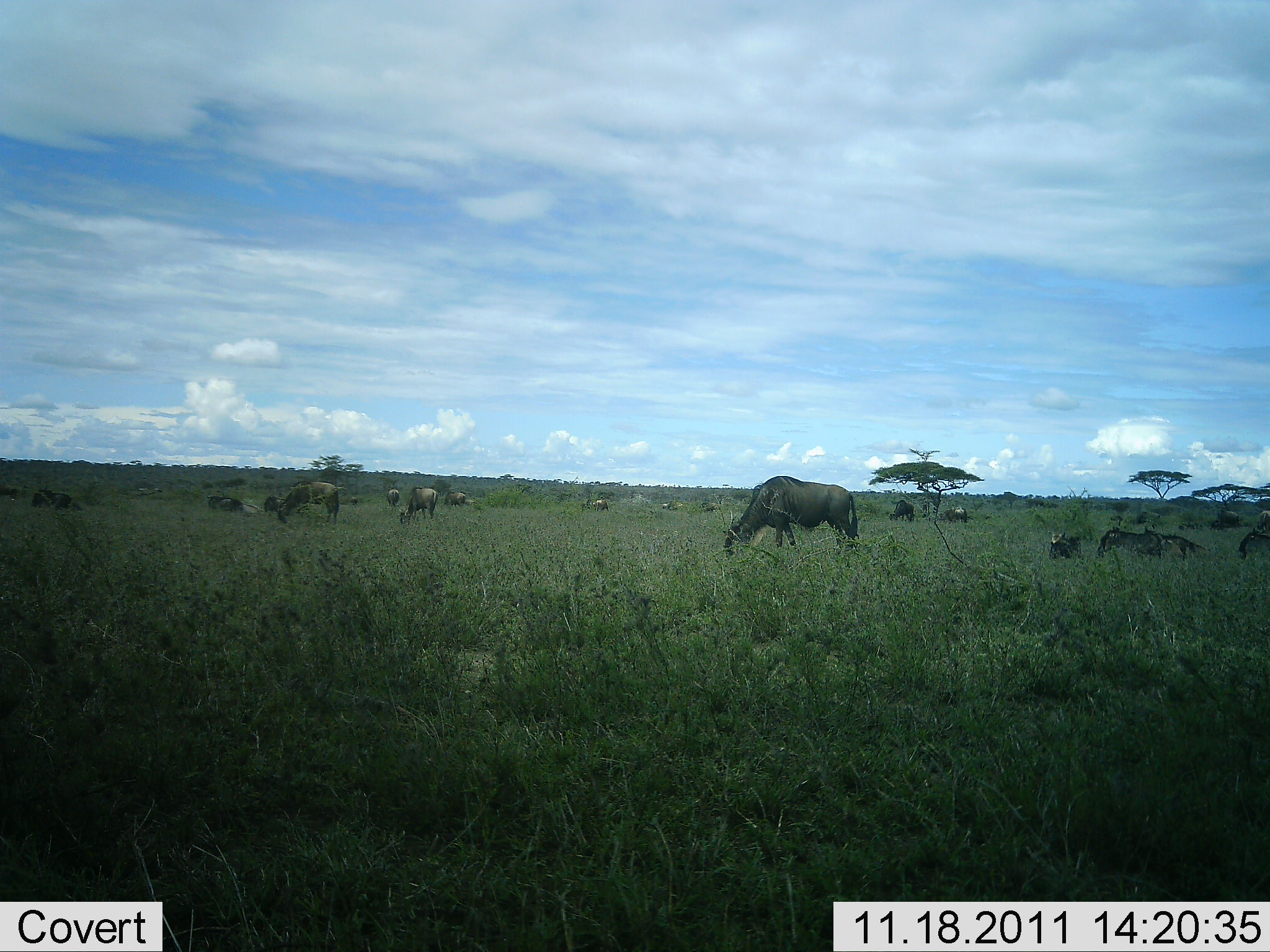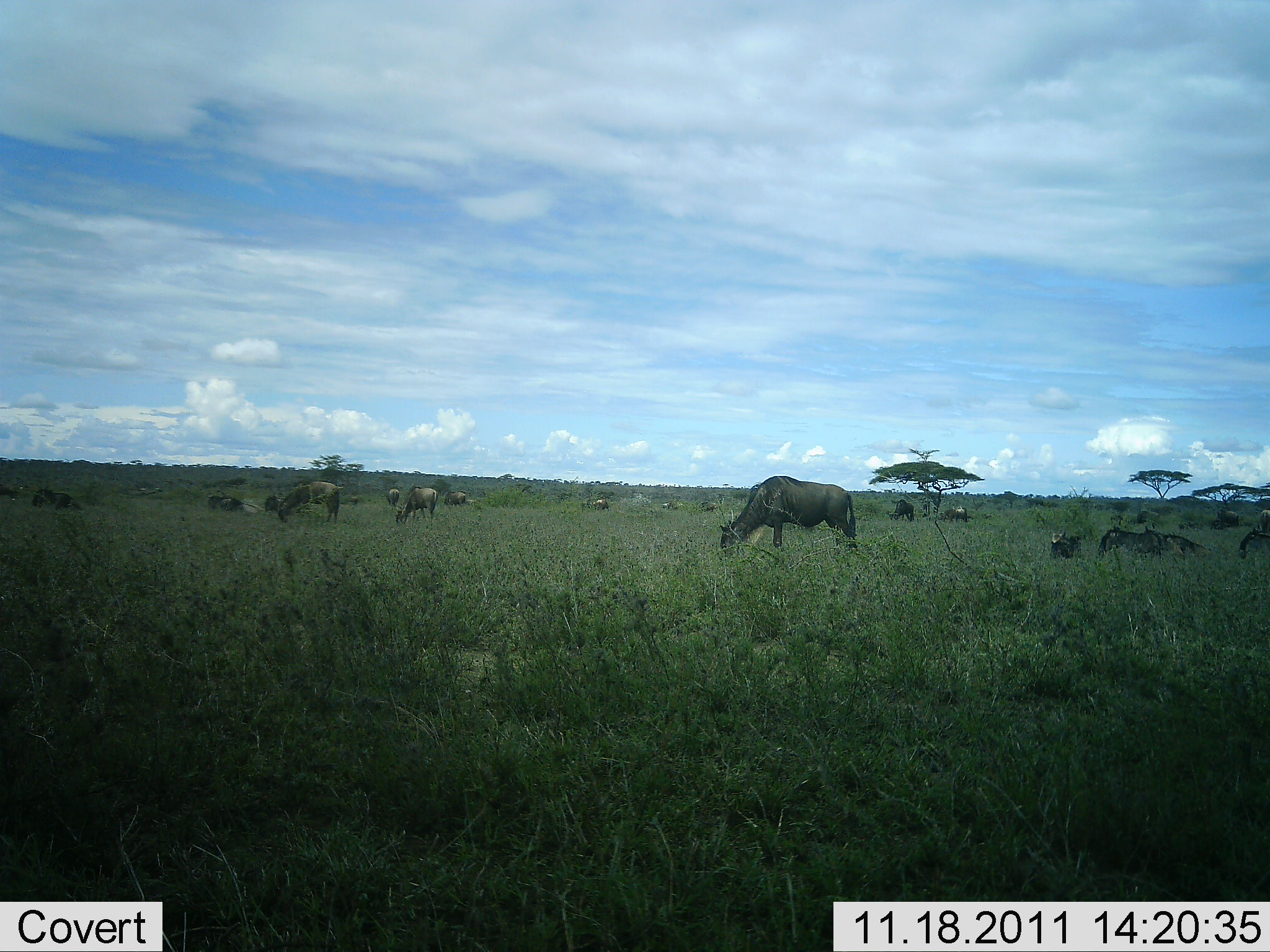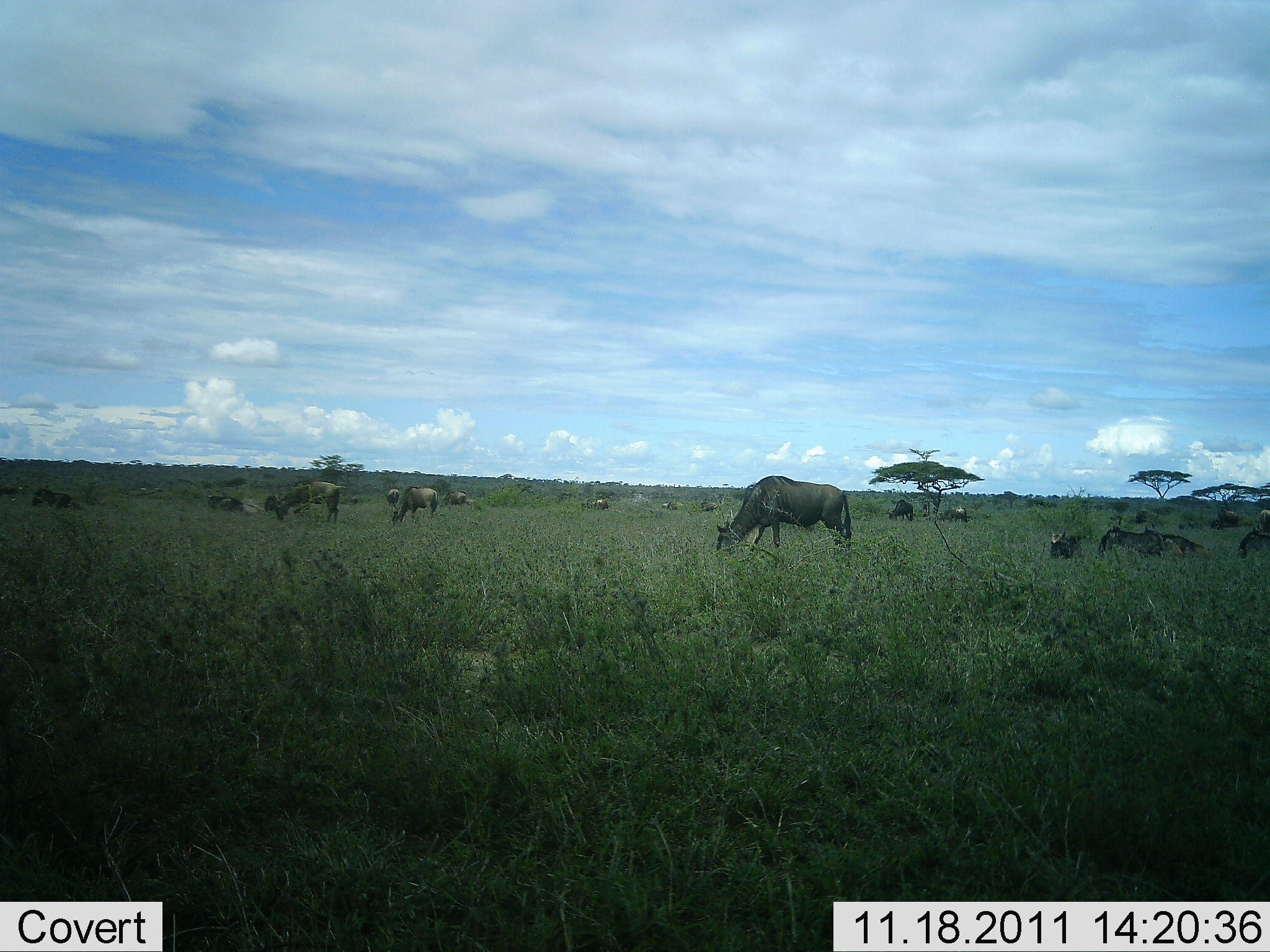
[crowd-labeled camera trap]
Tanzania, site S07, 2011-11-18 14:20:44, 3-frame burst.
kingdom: Animalia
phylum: Chordata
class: Mammalia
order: Artiodactyla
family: Bovidae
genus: Connochaetes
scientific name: Connochaetes taurinus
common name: blue wildebeest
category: wildebeest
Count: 11-50.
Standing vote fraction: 58%.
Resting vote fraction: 42%.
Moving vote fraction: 8%.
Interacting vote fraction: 0%.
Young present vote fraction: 0%.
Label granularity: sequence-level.